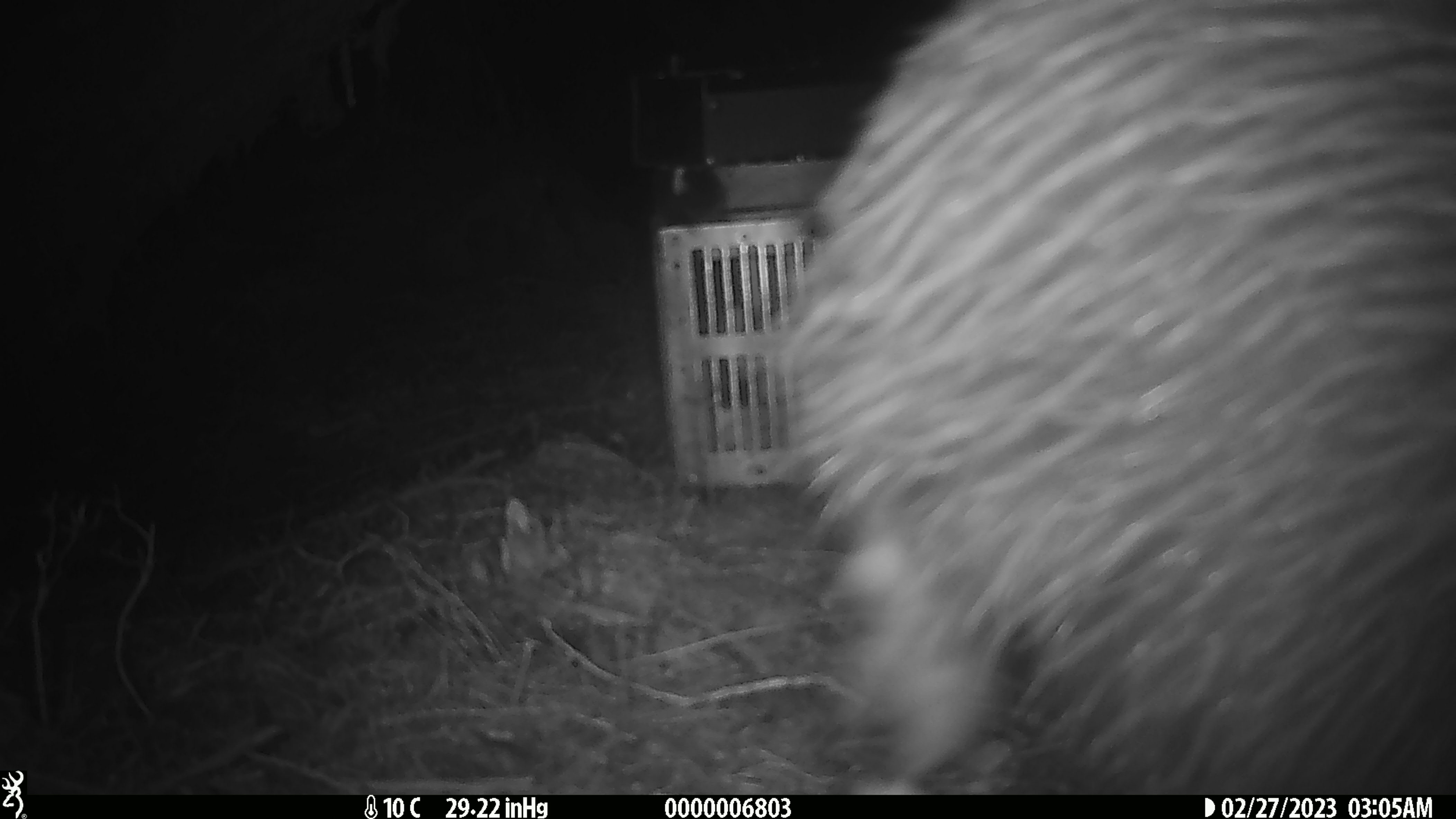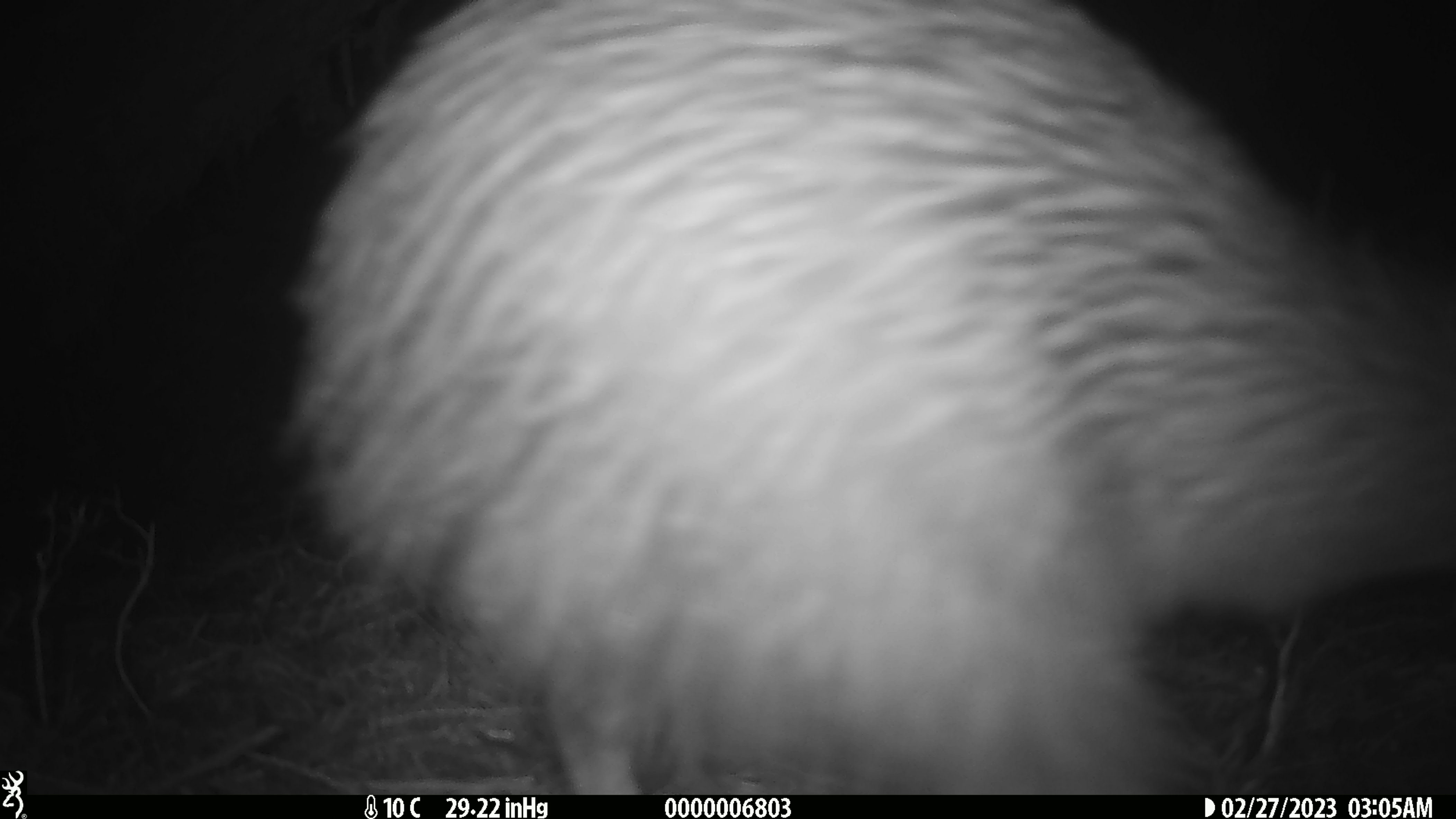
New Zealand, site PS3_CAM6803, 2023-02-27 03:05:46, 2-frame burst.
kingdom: Animalia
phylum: Chordata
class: Aves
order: Apterygiformes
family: Apterygidae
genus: Apteryx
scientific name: Apteryx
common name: kiwi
Kiwi (Apteryx).